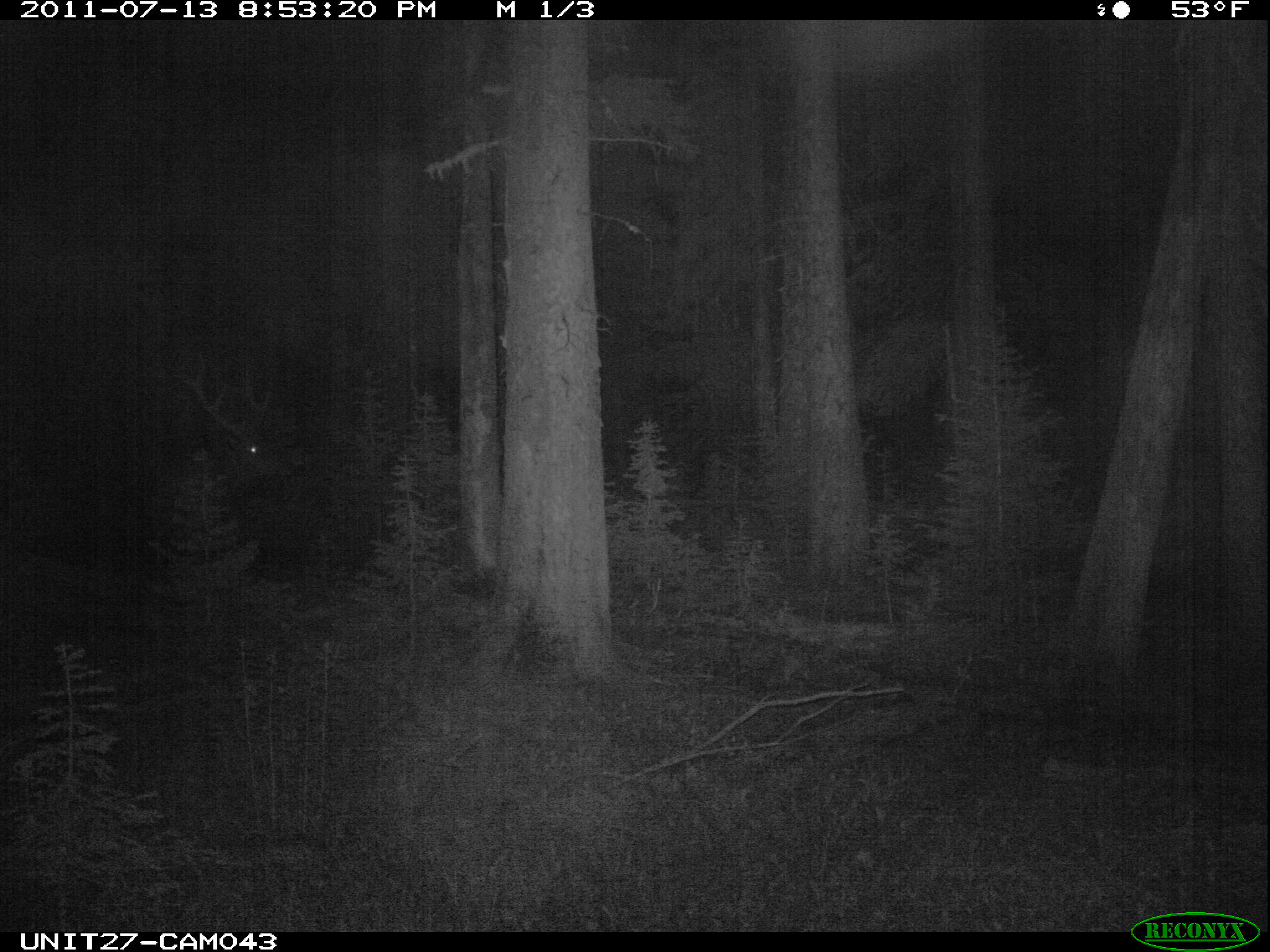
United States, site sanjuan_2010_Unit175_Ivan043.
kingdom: Animalia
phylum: Chordata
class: Mammalia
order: Artiodactyla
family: Cervidae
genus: Cervus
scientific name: Cervus elaphus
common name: red deer